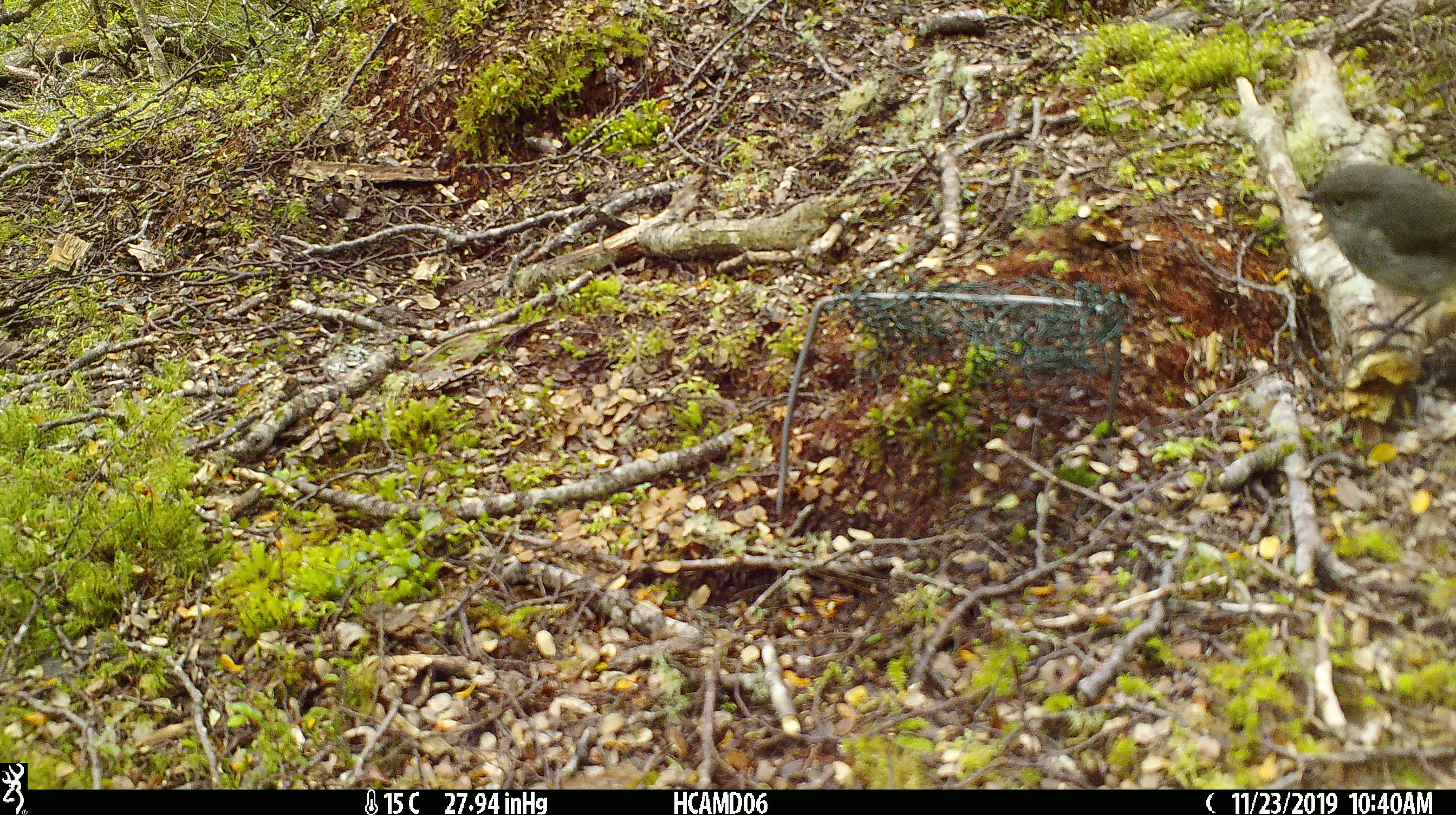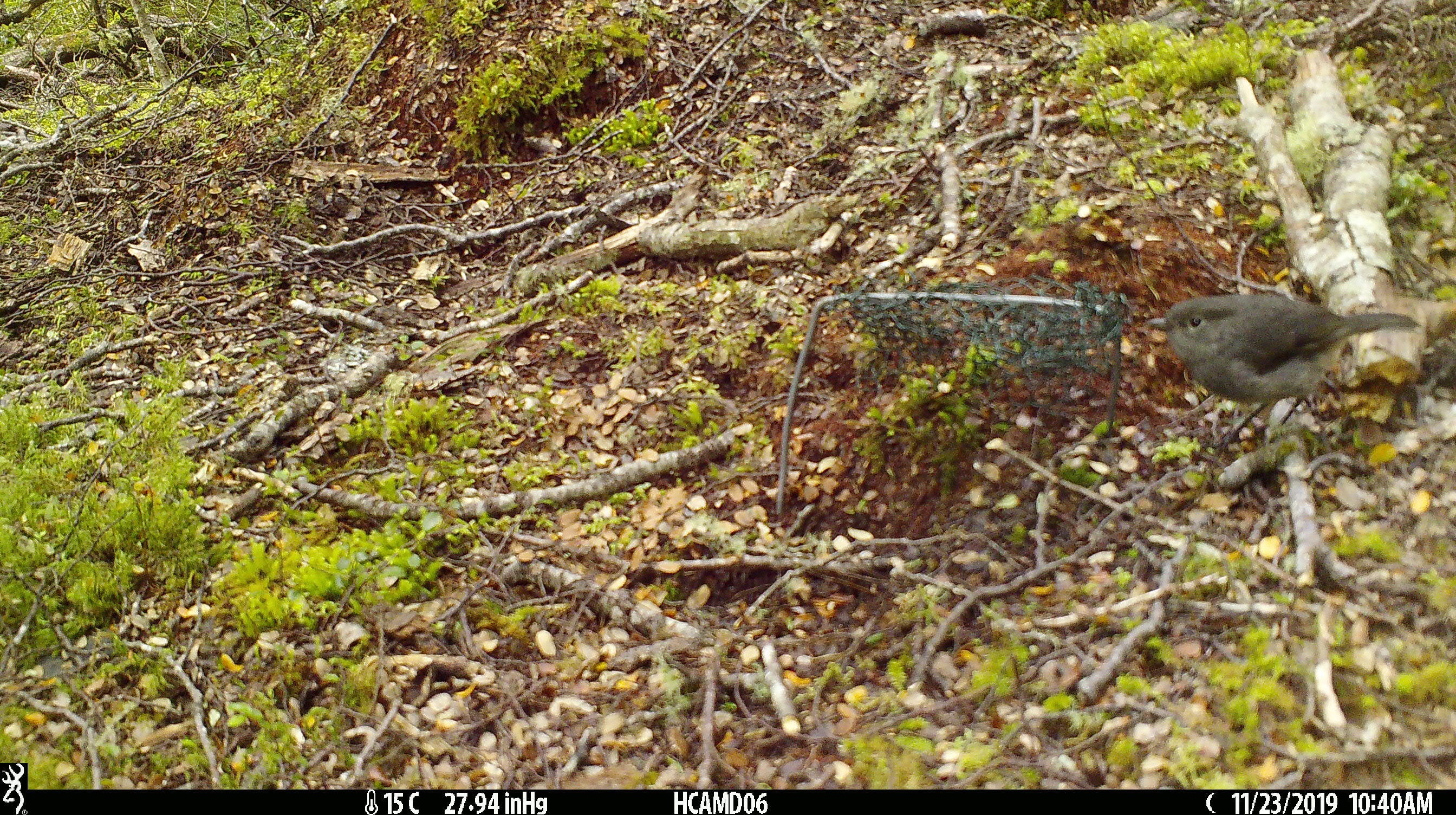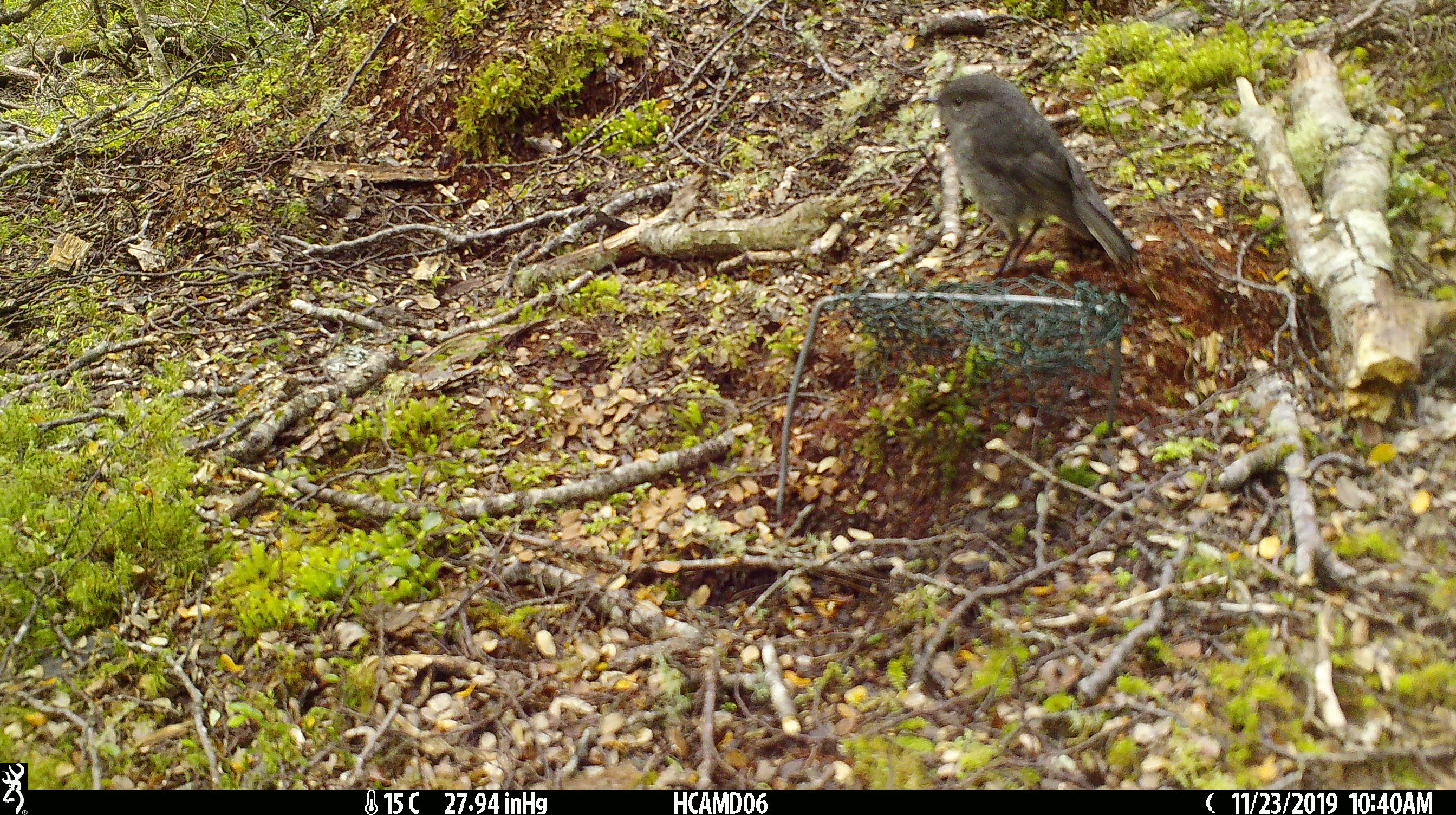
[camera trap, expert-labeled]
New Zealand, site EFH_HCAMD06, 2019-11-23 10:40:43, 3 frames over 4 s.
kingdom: Animalia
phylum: Chordata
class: Aves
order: Passeriformes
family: Petroicidae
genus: Petroica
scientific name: Petroica australis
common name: new zealand robin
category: robin